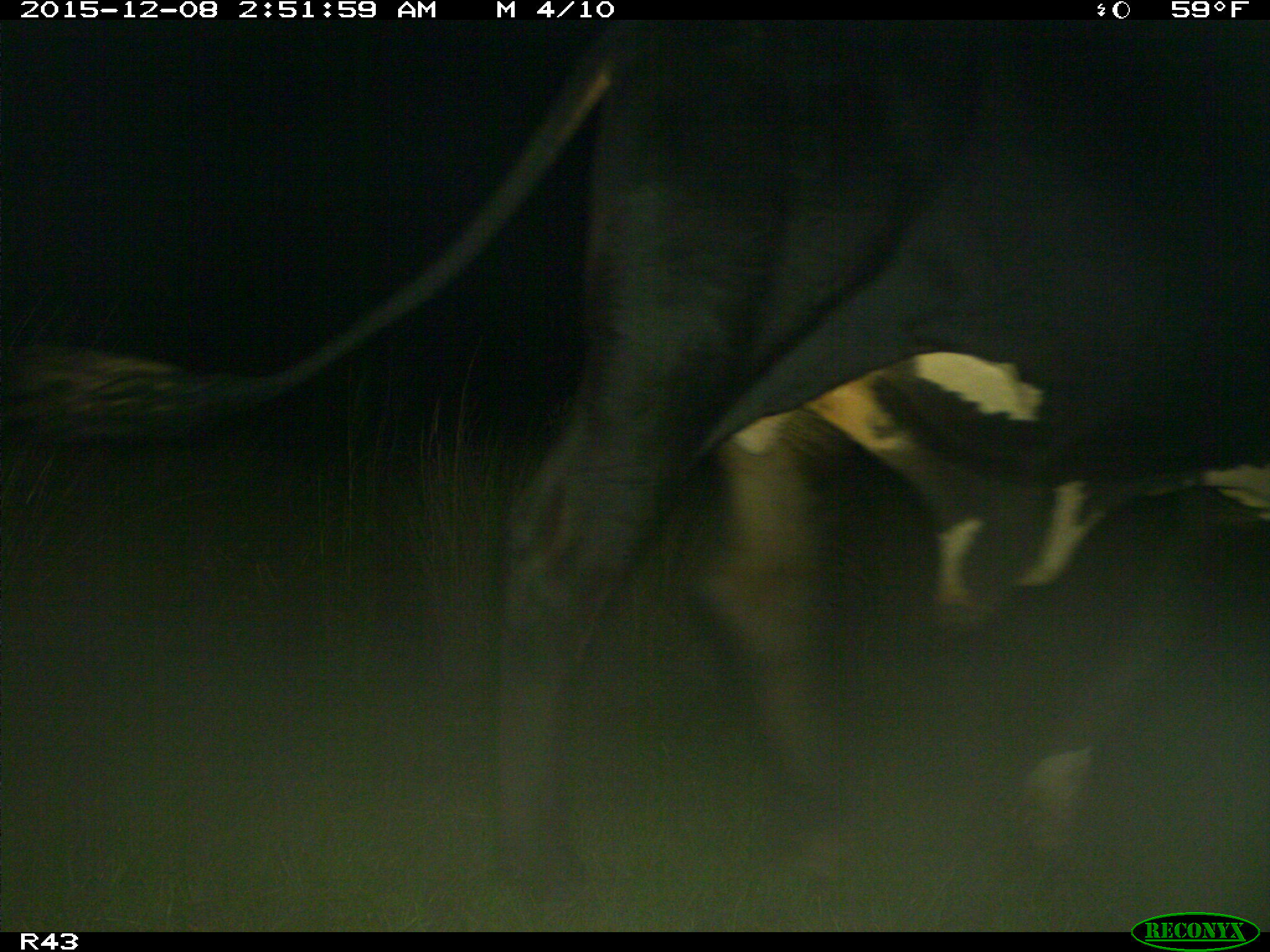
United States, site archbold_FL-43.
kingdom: Animalia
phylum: Chordata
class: Mammalia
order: Artiodactyla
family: Bovidae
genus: Bos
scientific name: Bos taurus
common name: domestic cow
Bos taurus (domestic cow).